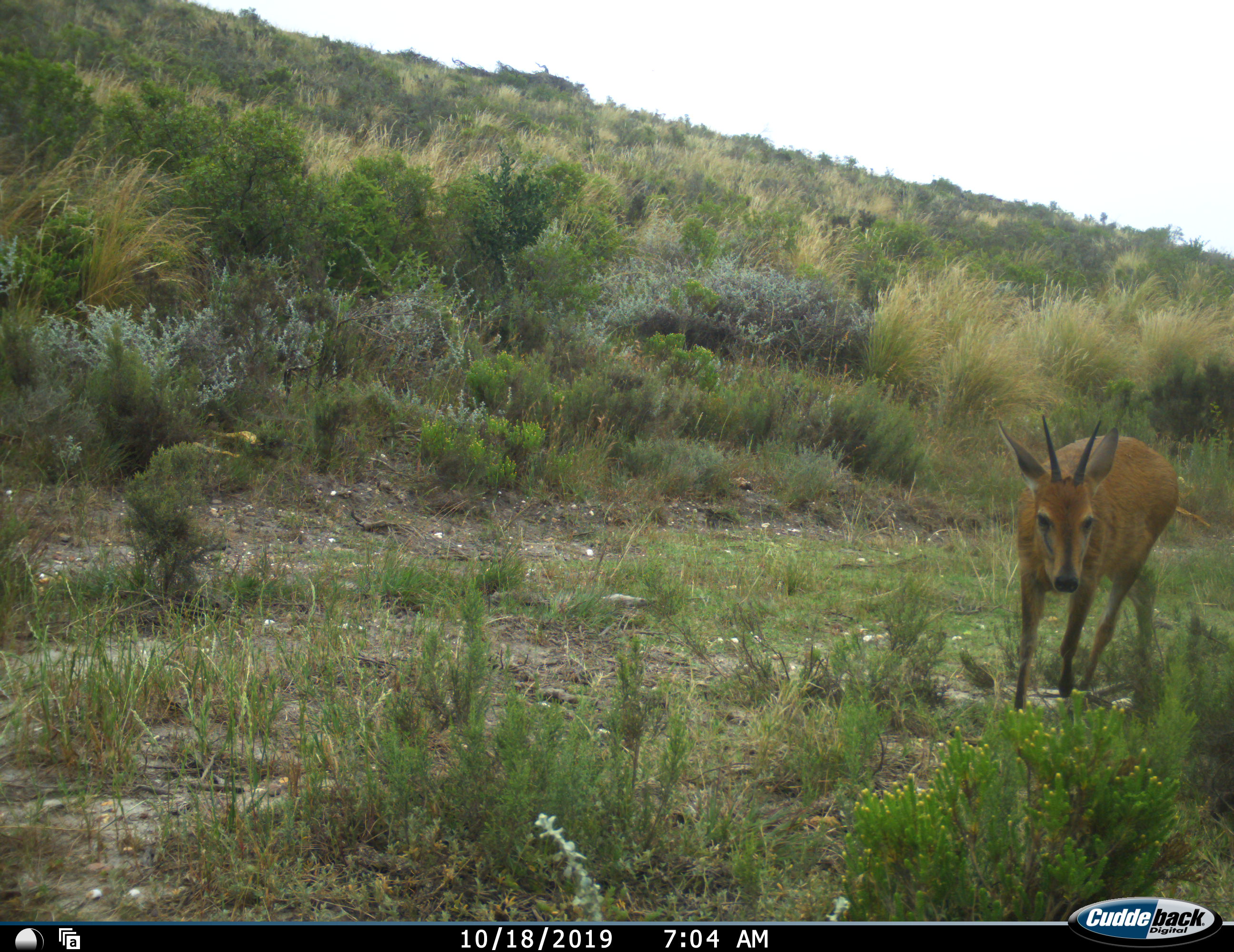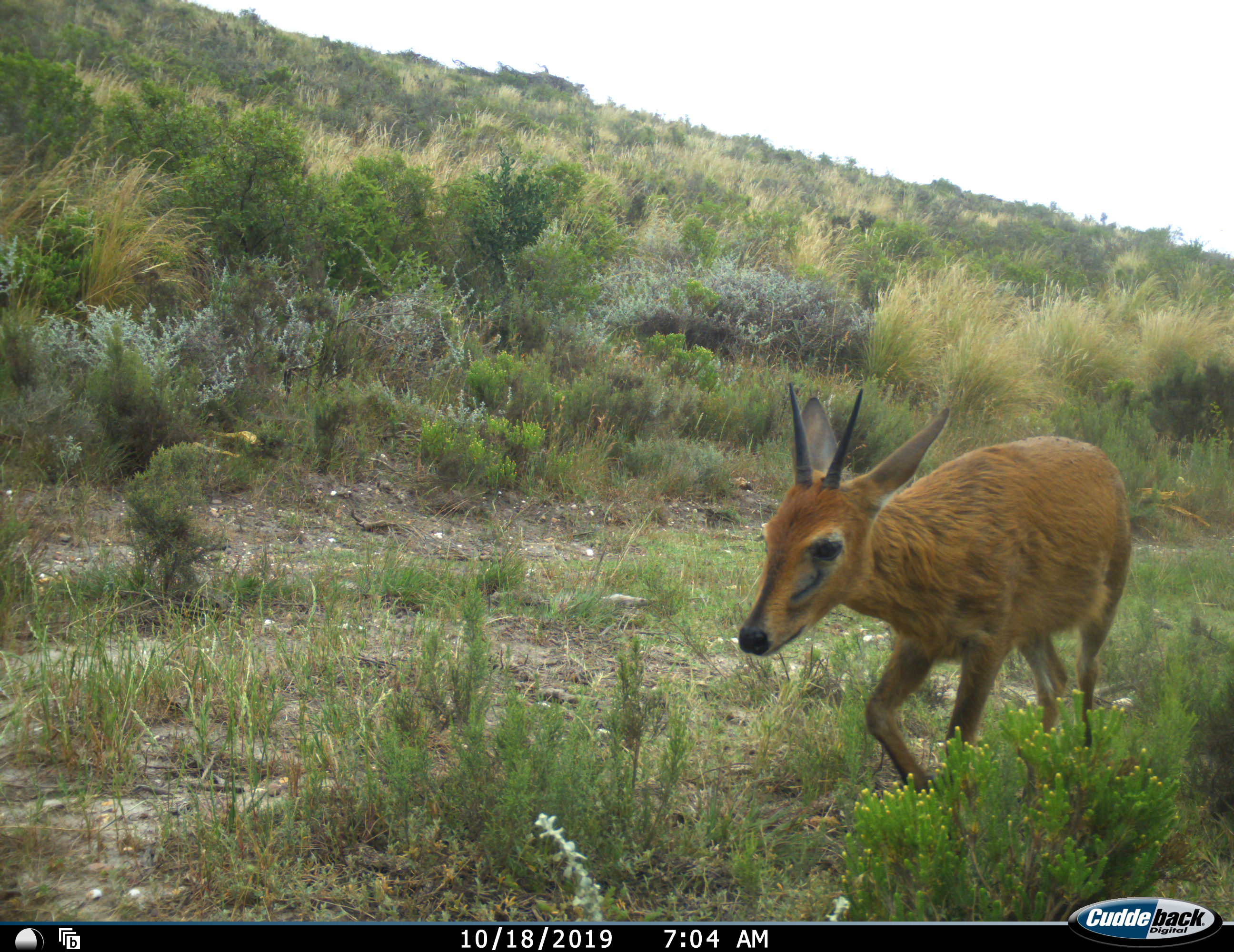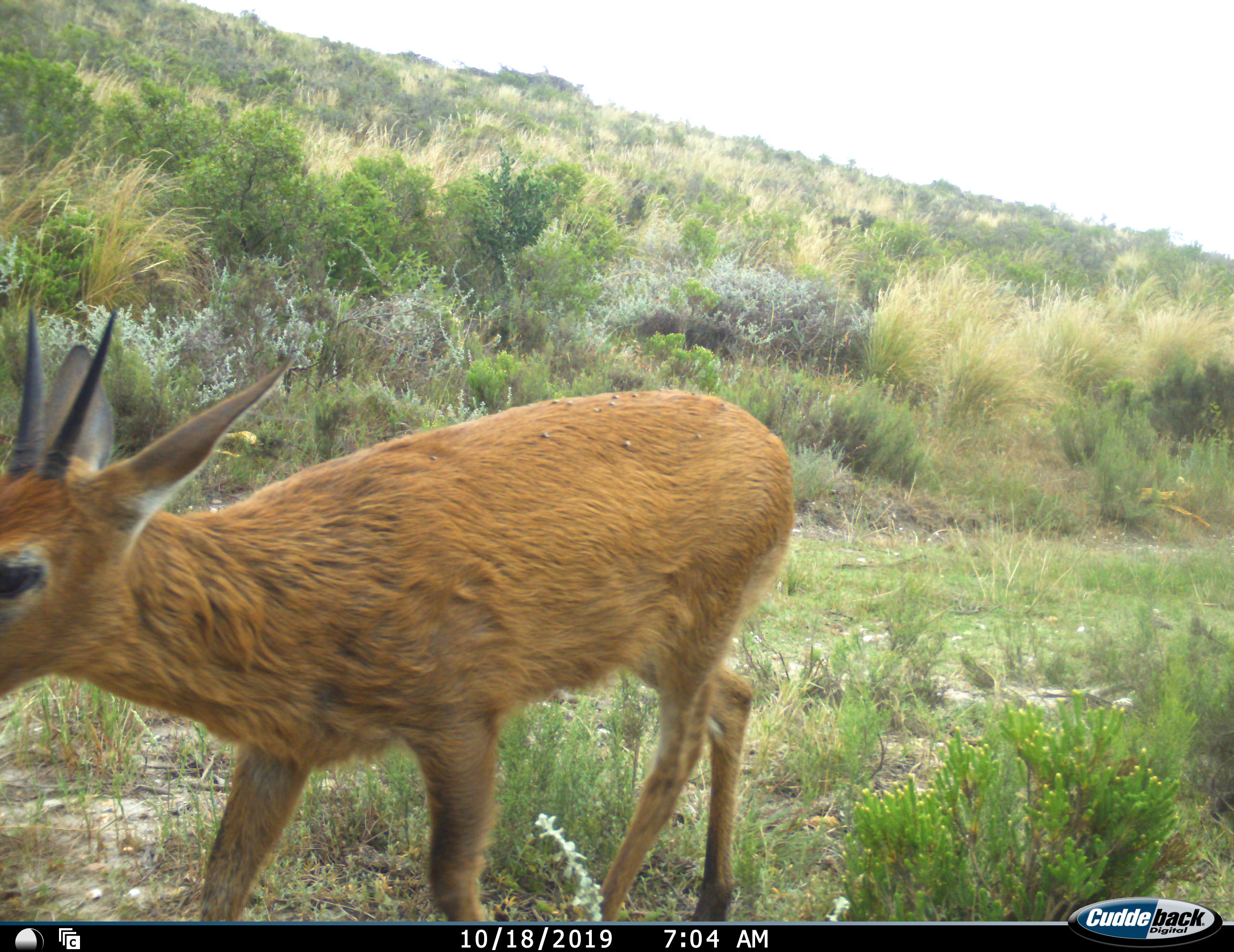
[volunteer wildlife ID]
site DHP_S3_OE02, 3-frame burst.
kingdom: Animalia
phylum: Chordata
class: Mammalia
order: Artiodactyla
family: Bovidae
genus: Sylvicapra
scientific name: Sylvicapra grimmia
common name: common duiker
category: duikercommongrey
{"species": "duikercommongrey (common duiker) (Sylvicapra grimmia)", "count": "1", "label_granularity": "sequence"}